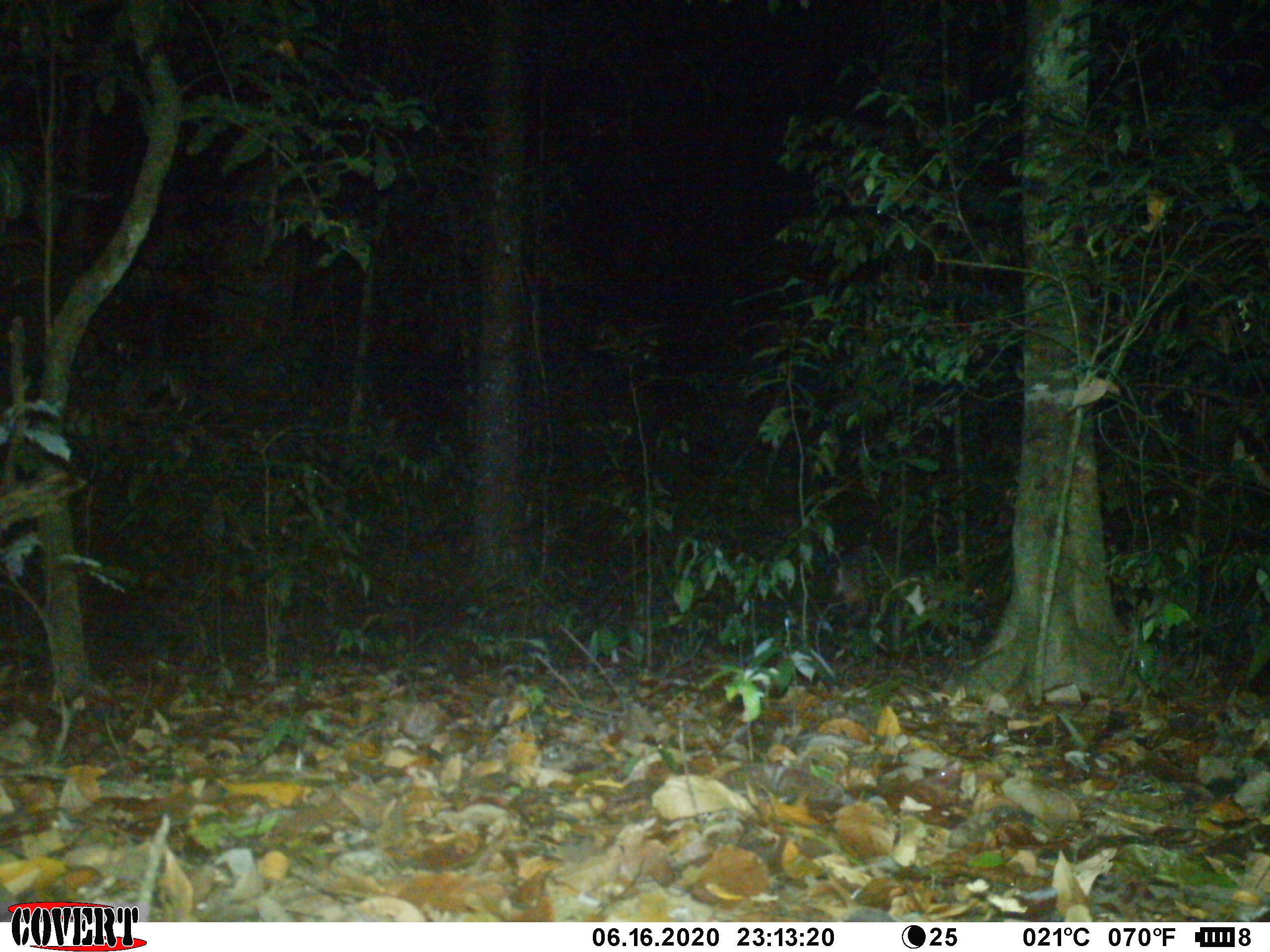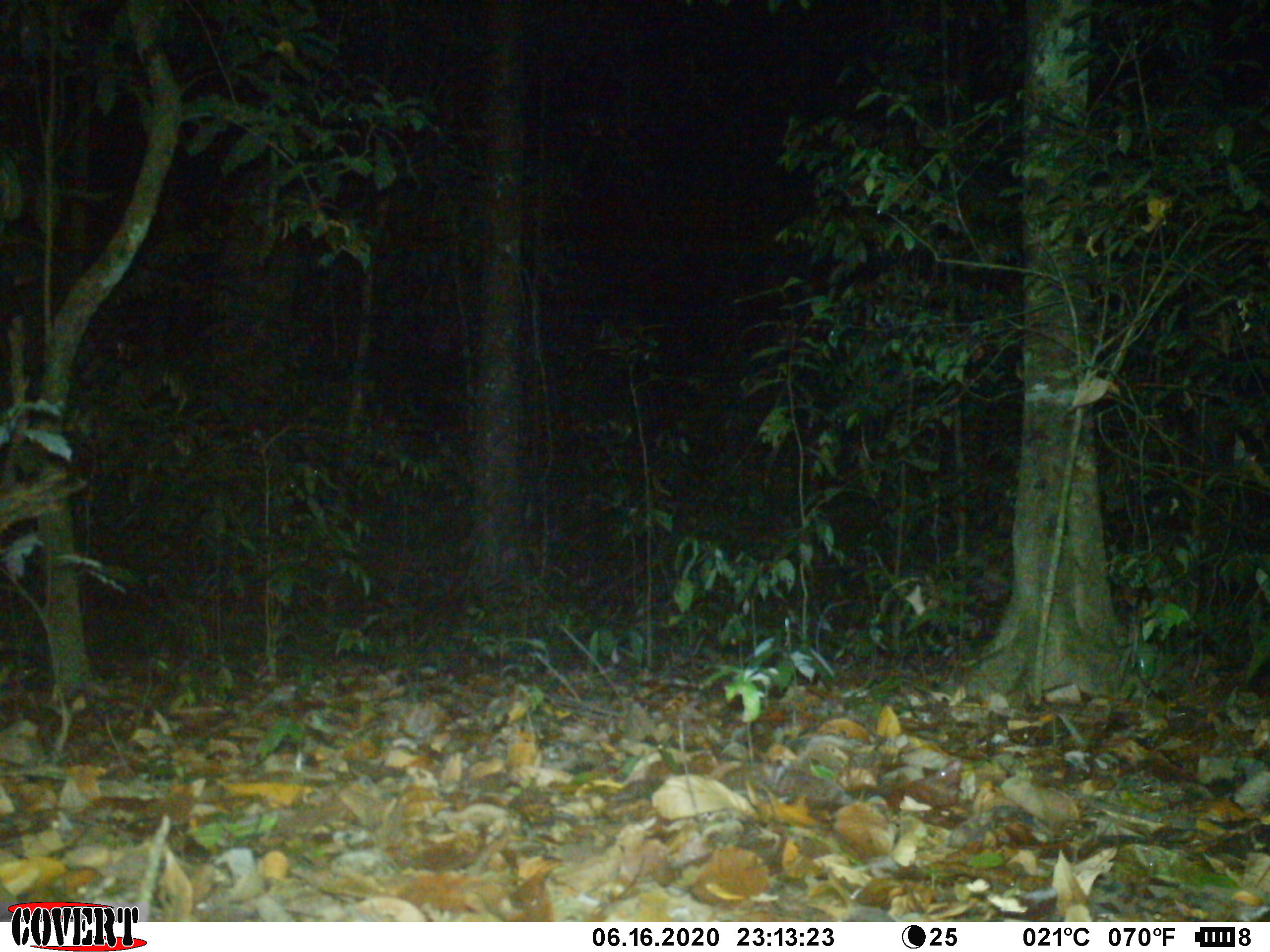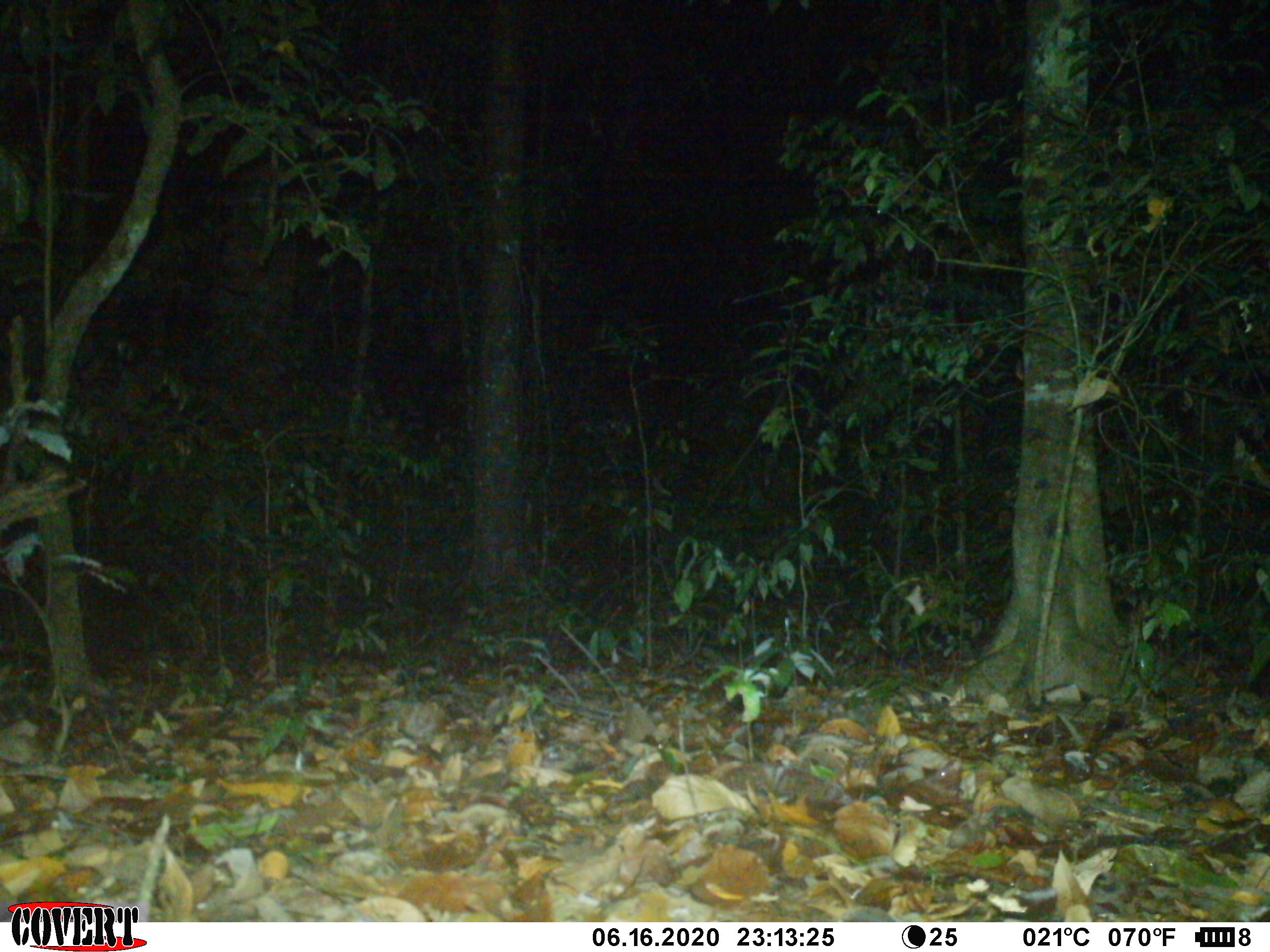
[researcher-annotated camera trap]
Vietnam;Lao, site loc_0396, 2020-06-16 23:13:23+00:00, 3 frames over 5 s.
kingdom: Animalia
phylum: Chordata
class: Mammalia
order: Artiodactyla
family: Cervidae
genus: Muntiacus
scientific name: Muntiacus vuquangensis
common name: large-antlered muntjac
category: large antlered muntjac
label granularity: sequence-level